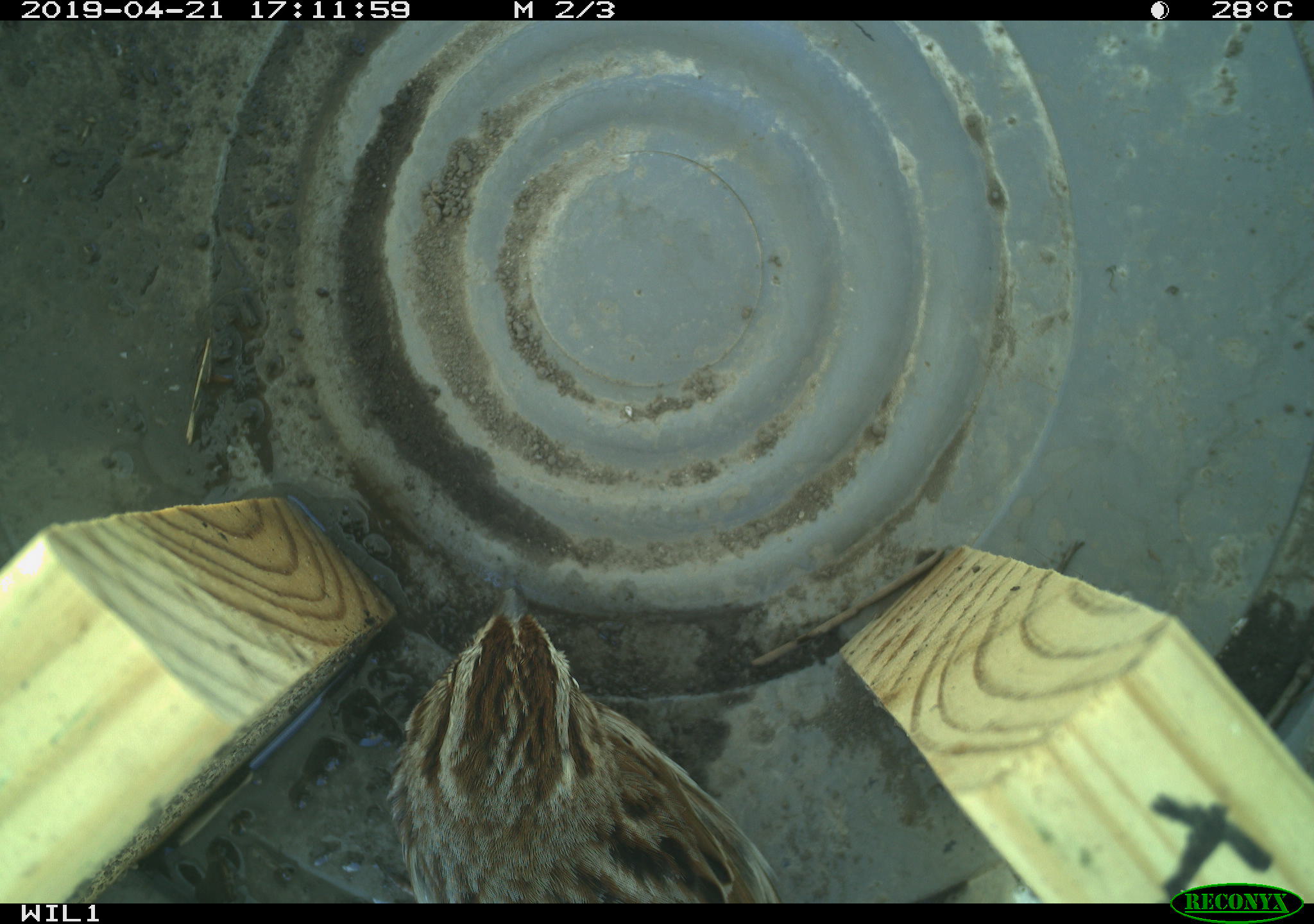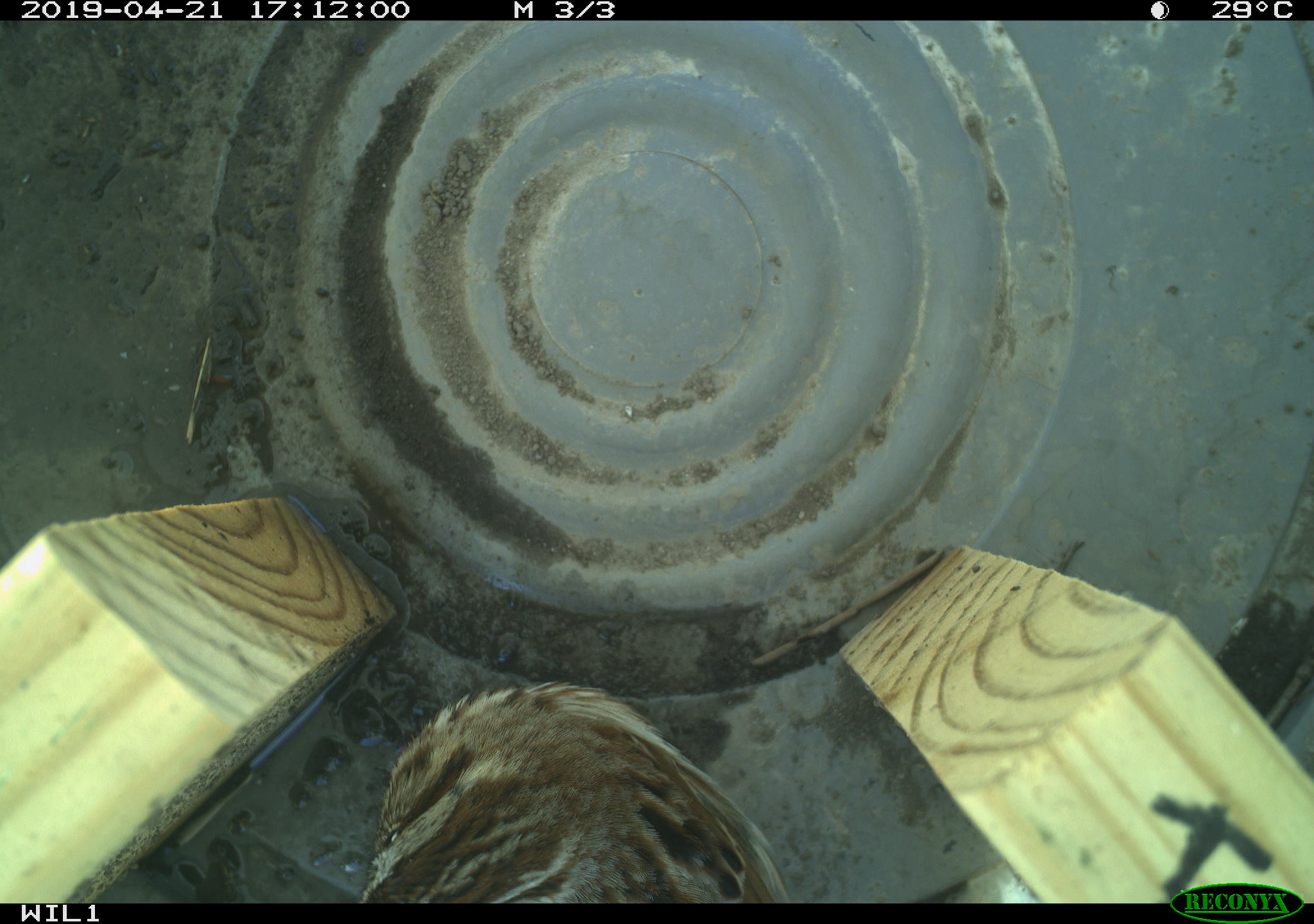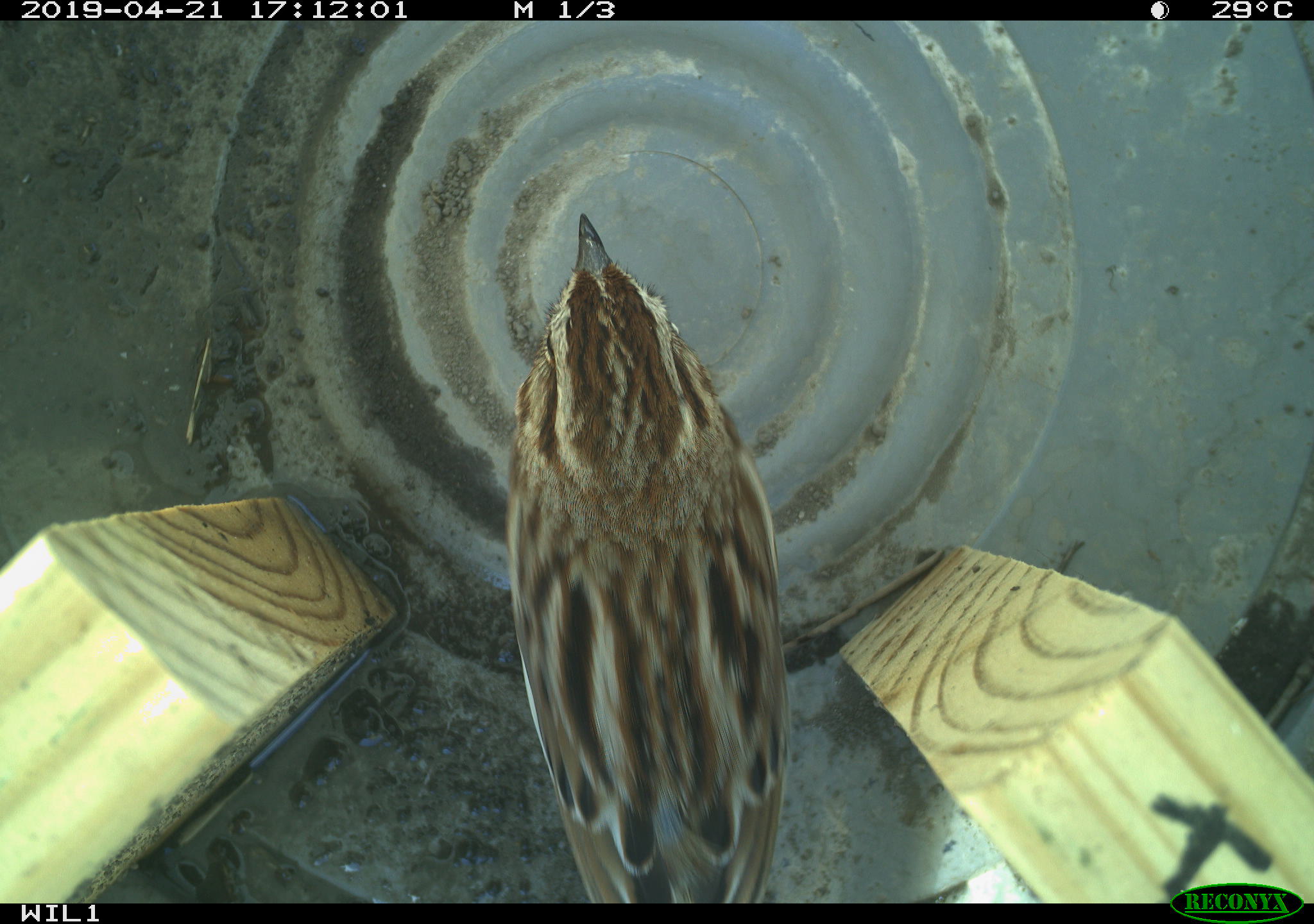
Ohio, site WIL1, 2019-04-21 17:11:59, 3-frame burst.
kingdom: Animalia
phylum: Chordata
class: Aves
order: Passeriformes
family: Passerellidae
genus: Melospiza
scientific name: Melospiza melodia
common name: song sparrow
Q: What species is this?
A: Song sparrow (Melospiza melodia).